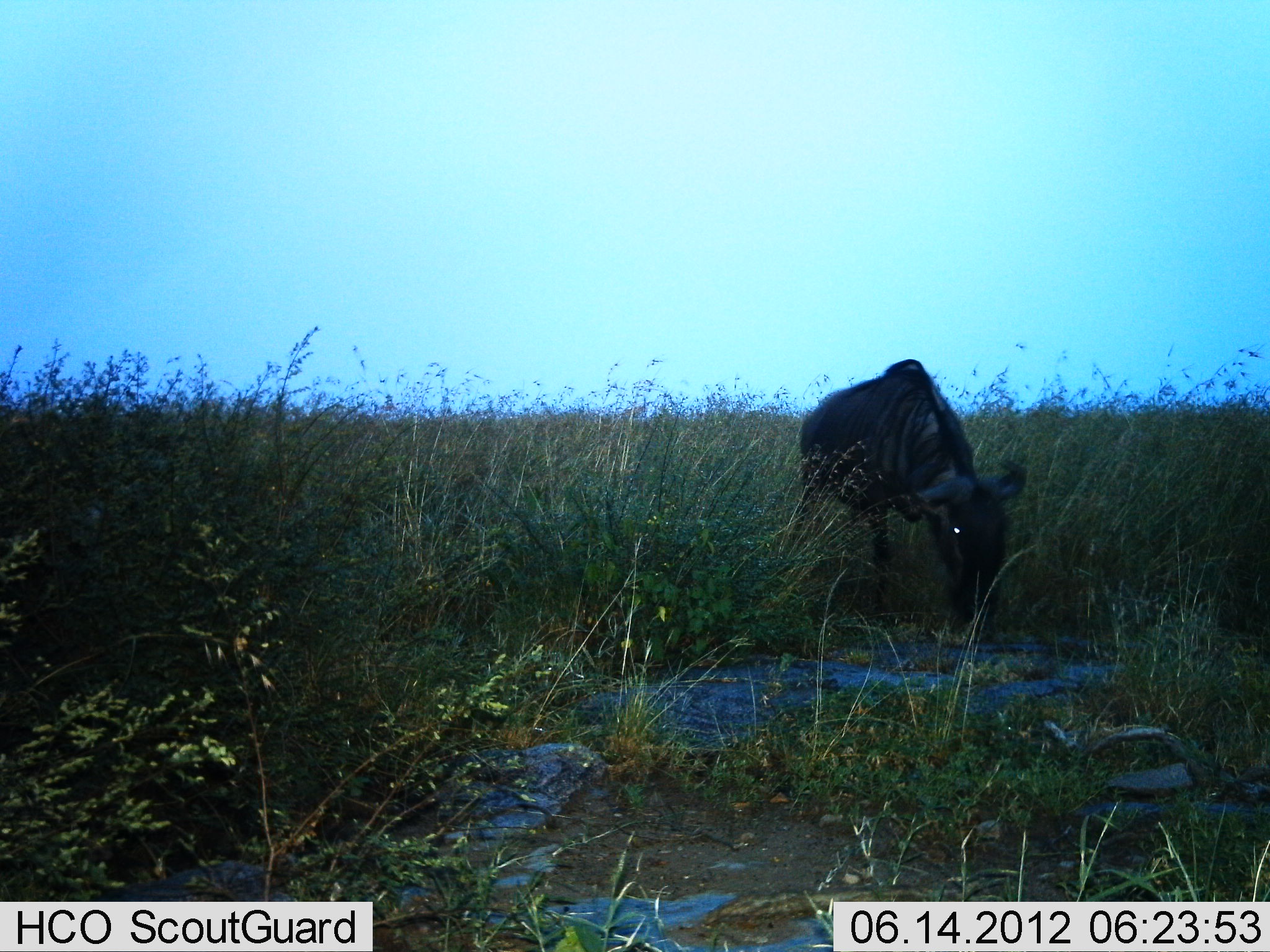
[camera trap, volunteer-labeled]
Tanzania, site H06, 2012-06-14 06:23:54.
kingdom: Animalia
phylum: Chordata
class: Mammalia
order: Artiodactyla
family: Bovidae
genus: Connochaetes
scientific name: Connochaetes taurinus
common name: blue wildebeest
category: wildebeest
Wildebeest (blue wildebeest) (Connochaetes taurinus), count 1. Behavior (volunteer vote fractions): standing 40%, resting 0%, moving 0%, interacting 0%. Young present (vote fraction): 0%. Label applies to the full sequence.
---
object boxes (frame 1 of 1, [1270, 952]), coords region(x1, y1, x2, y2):
animal: region(793, 358, 1027, 634)